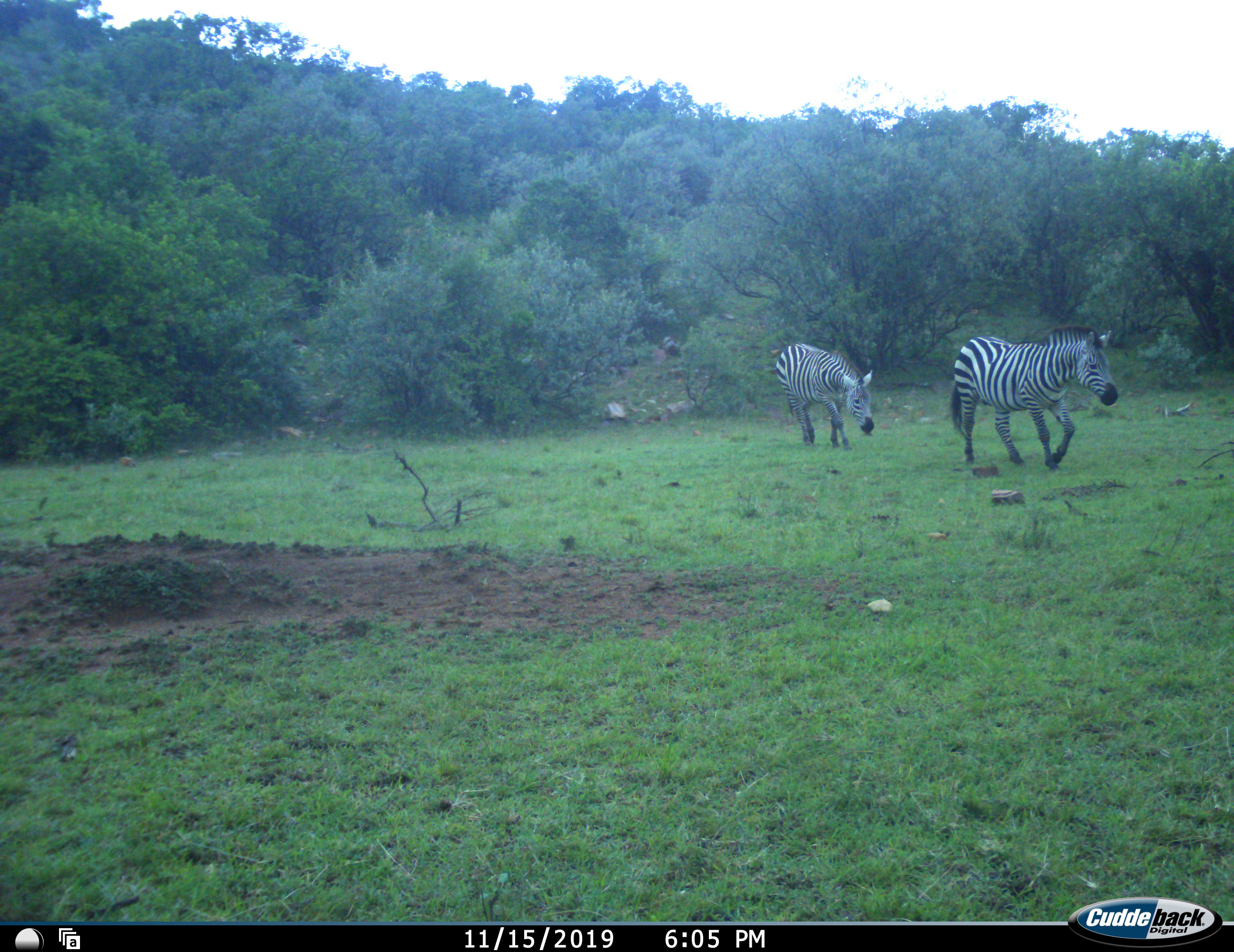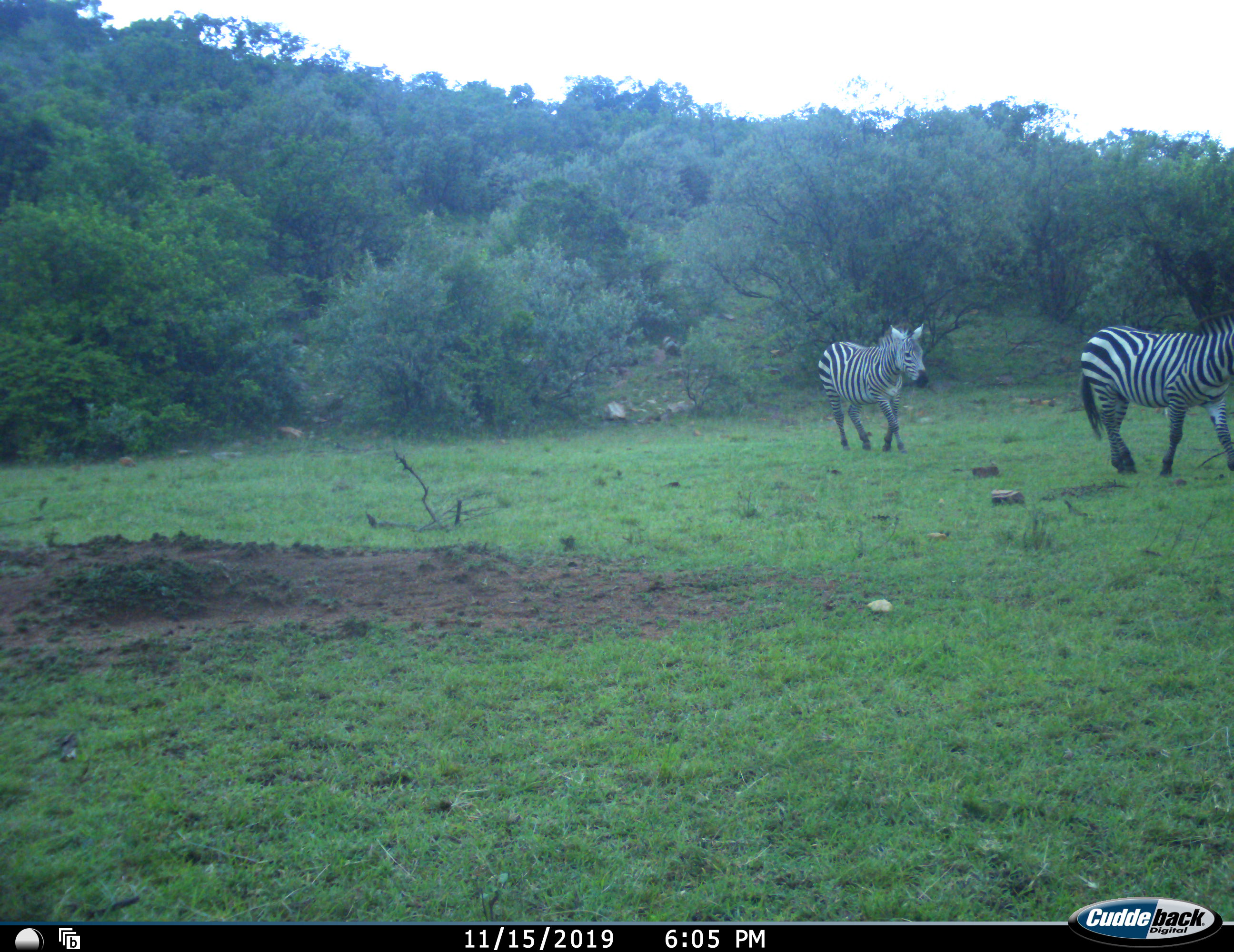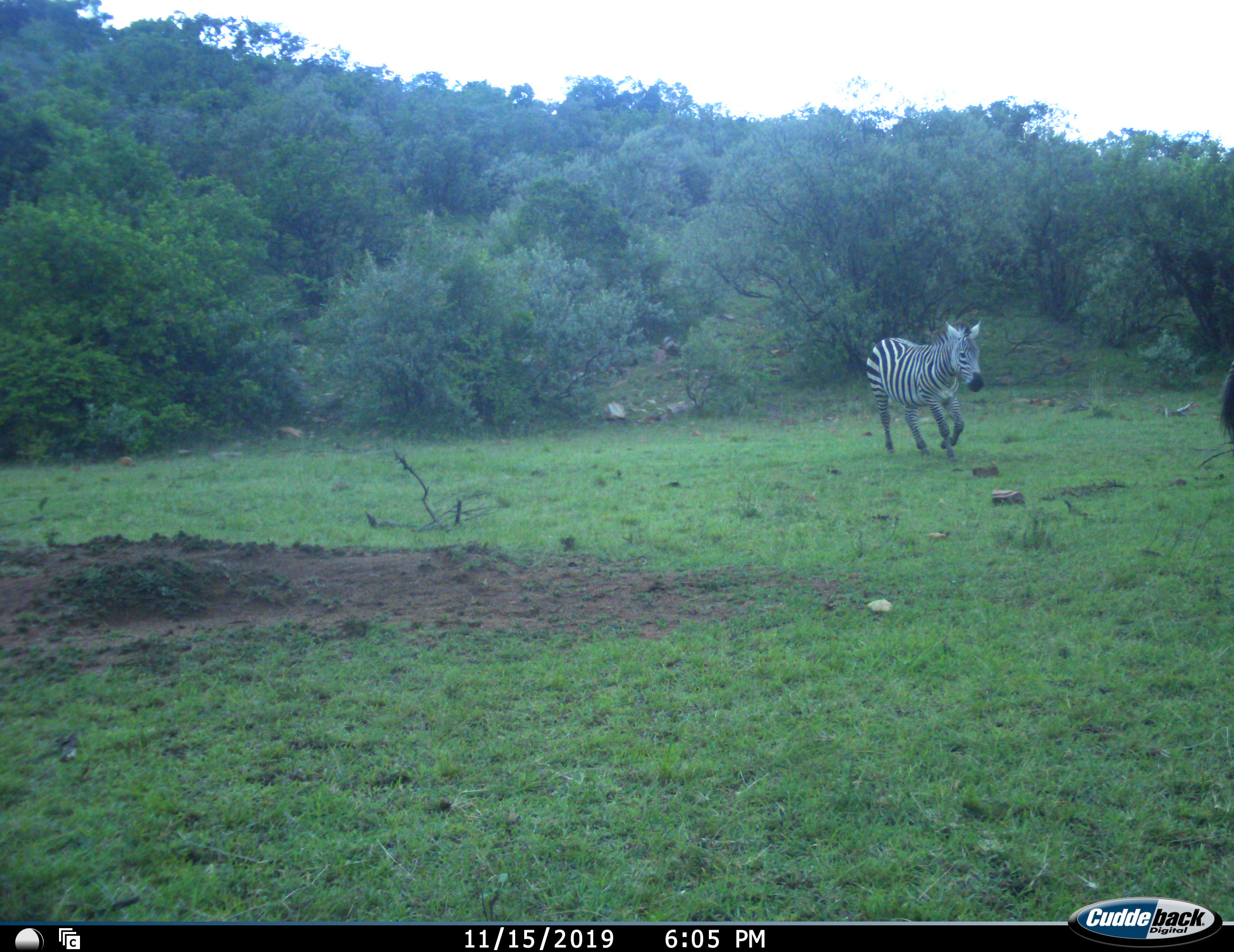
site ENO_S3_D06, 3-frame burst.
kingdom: Animalia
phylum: Chordata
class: Mammalia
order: Perissodactyla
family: Equidae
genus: Equus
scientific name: Equus quagga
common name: plains zebra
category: zebraplains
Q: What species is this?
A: Zebraplains (plains zebra) (Equus quagga).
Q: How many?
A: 2.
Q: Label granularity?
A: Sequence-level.